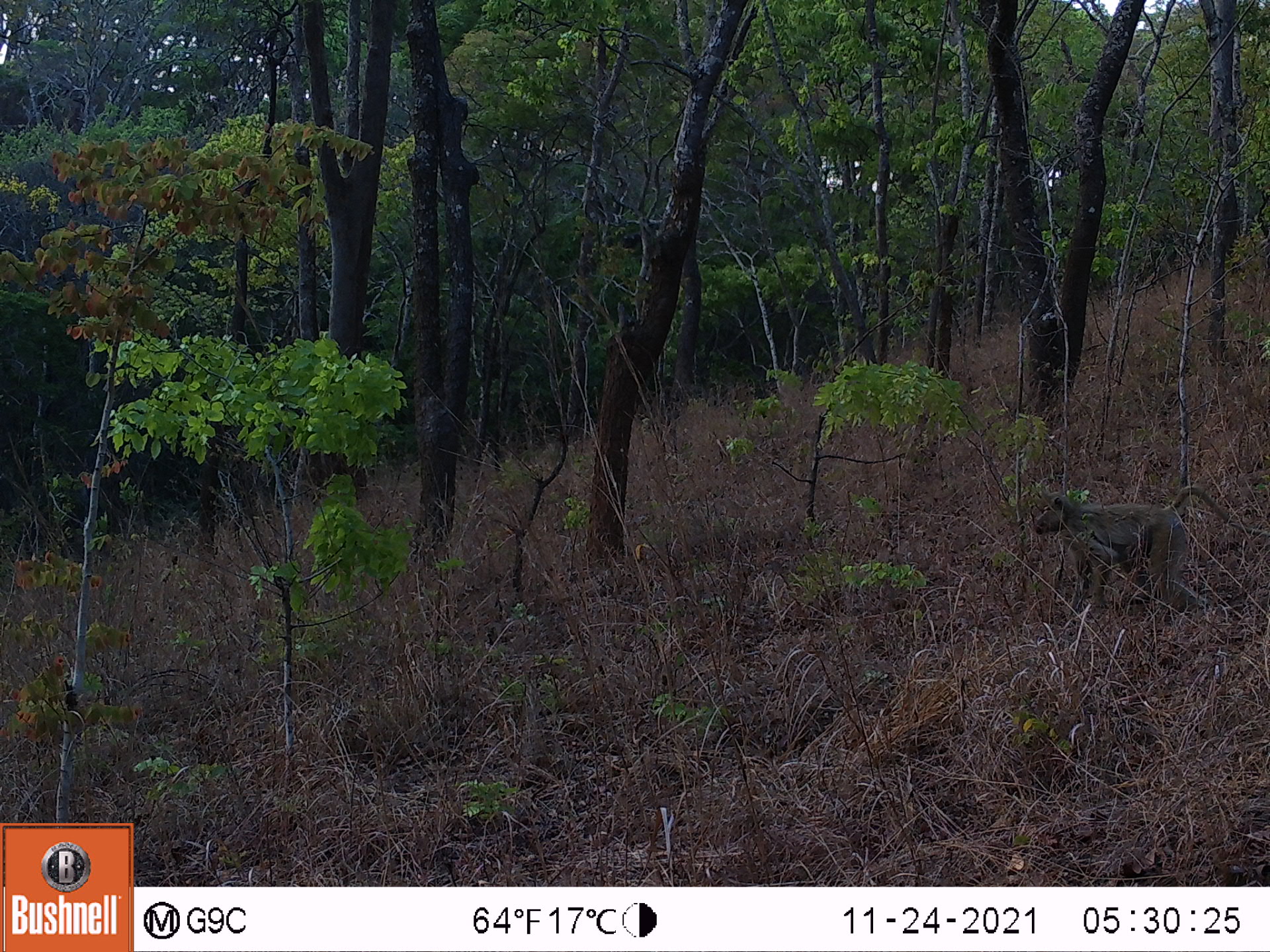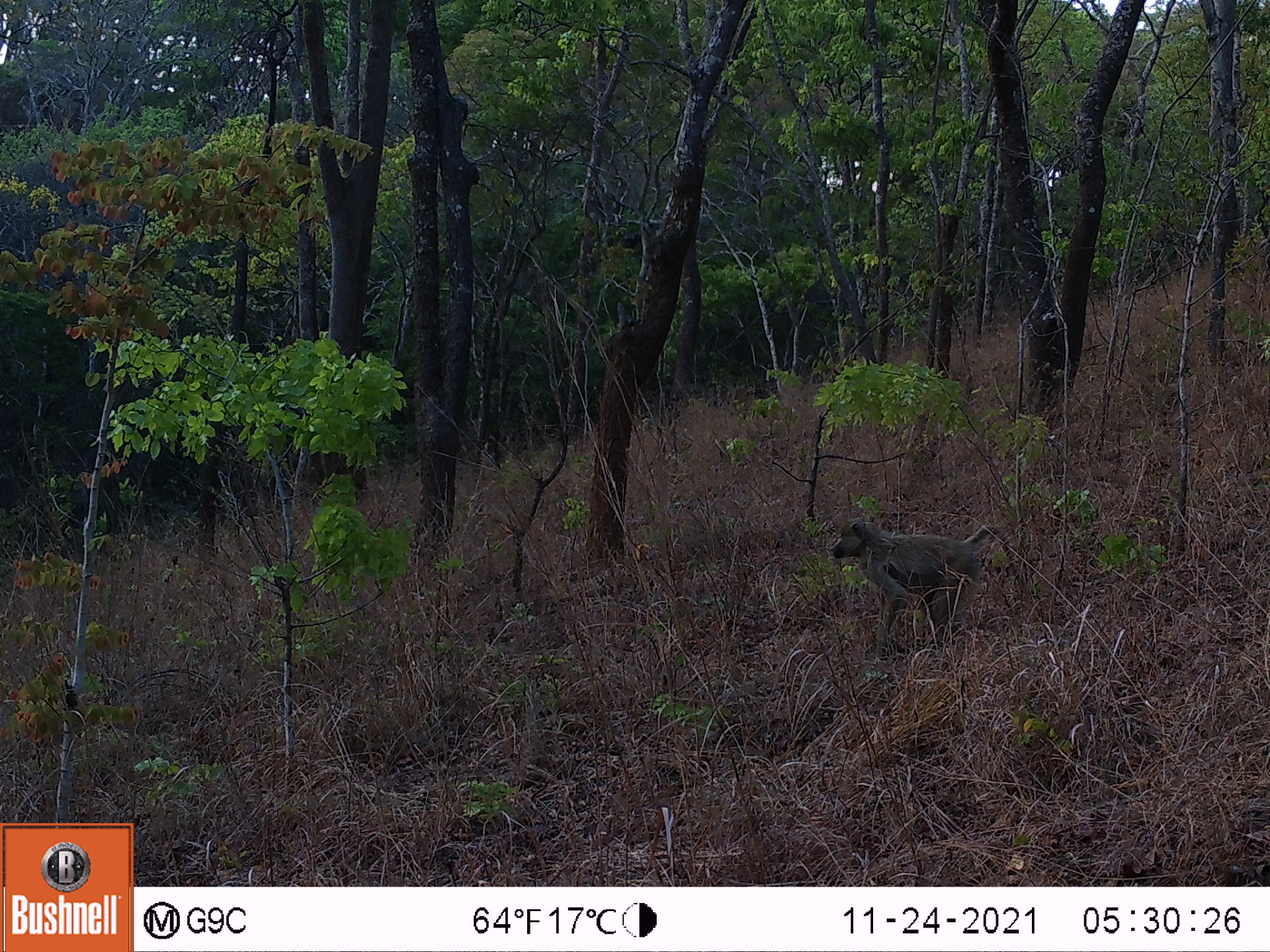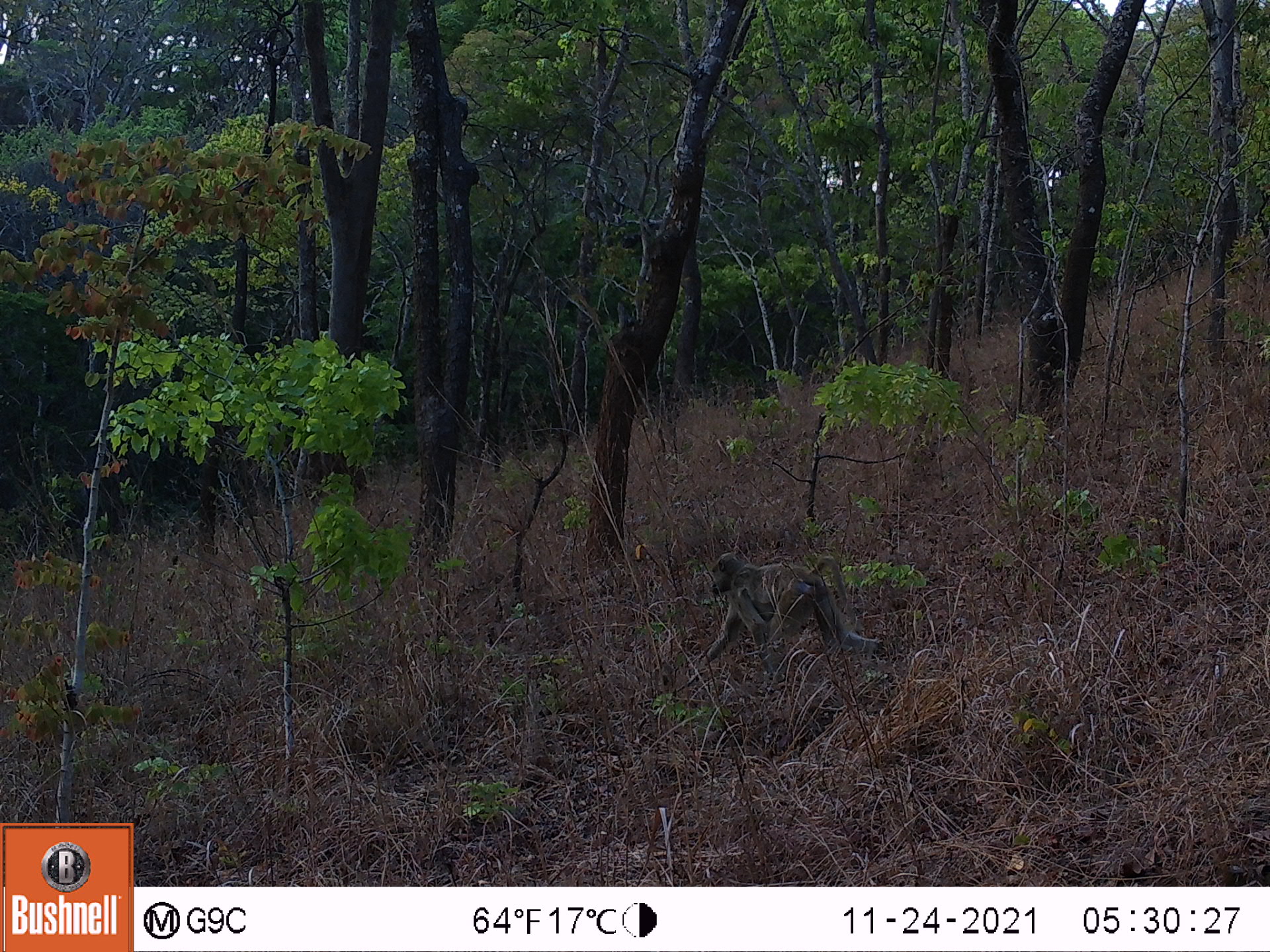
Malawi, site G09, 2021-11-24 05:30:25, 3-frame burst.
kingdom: Animalia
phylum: Chordata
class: Mammalia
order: Primates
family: Cercopithecidae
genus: Papio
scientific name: Papio cynocephalus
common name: yellow baboon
Yellow baboon (Papio cynocephalus), count 1.